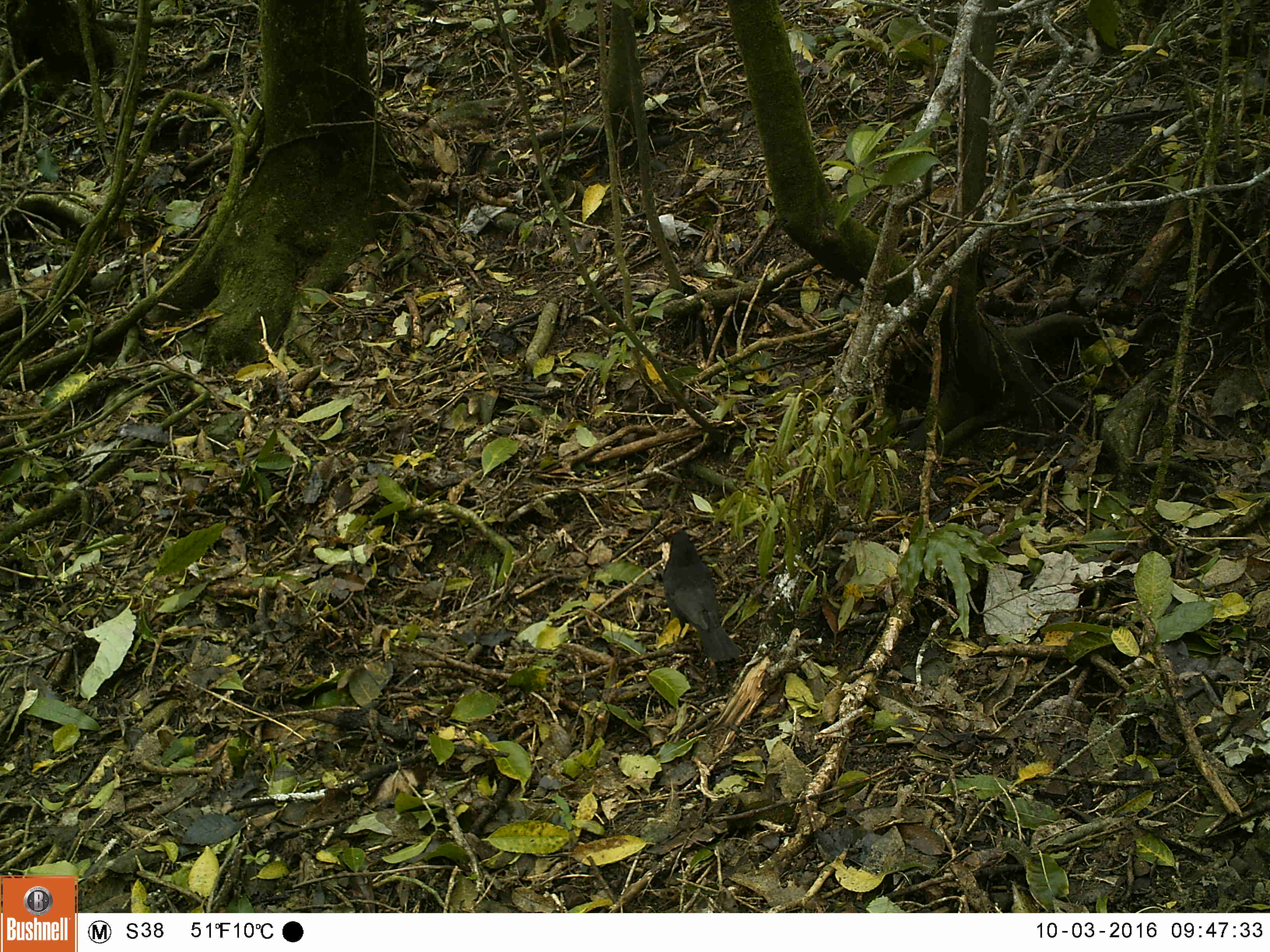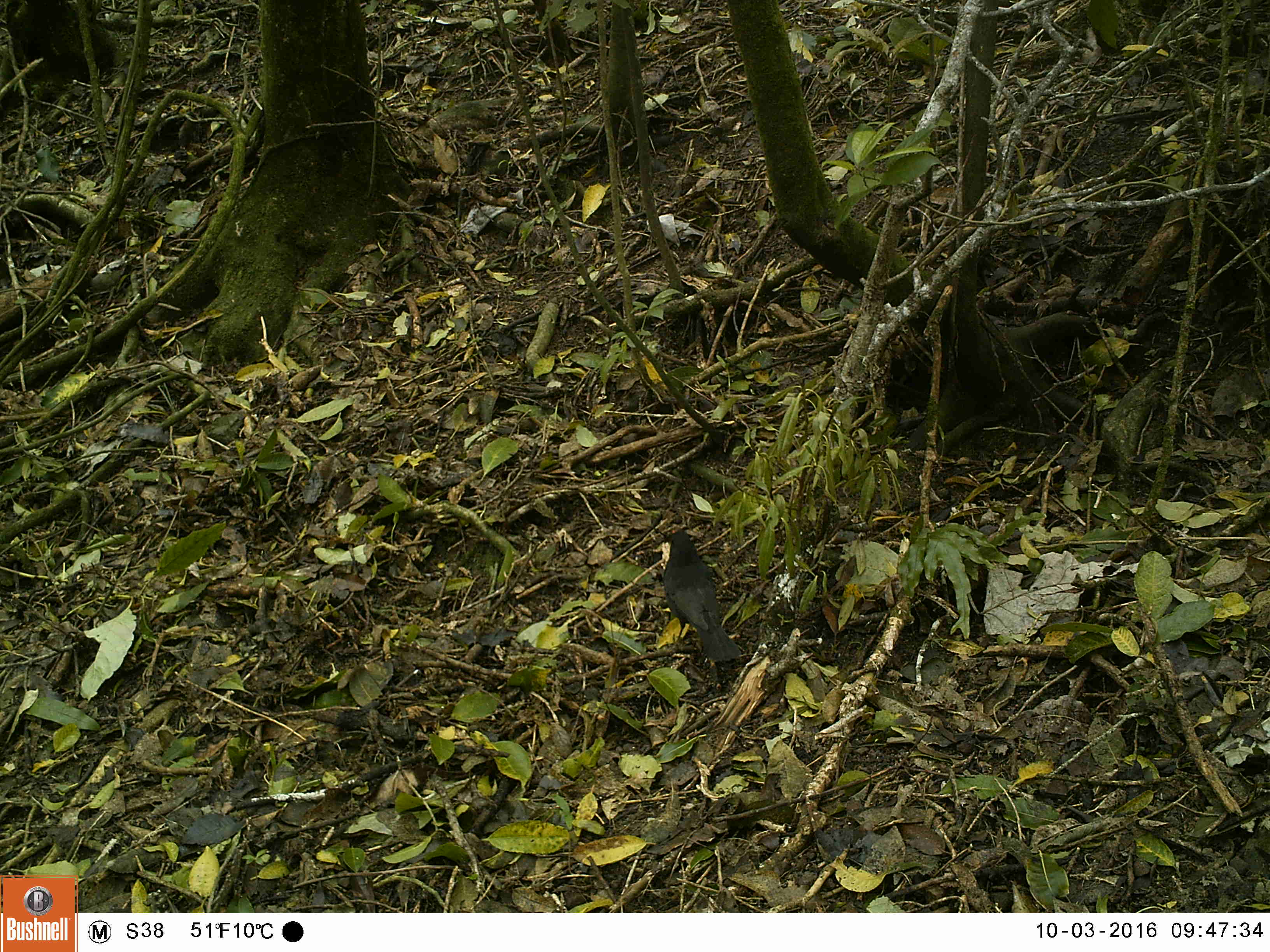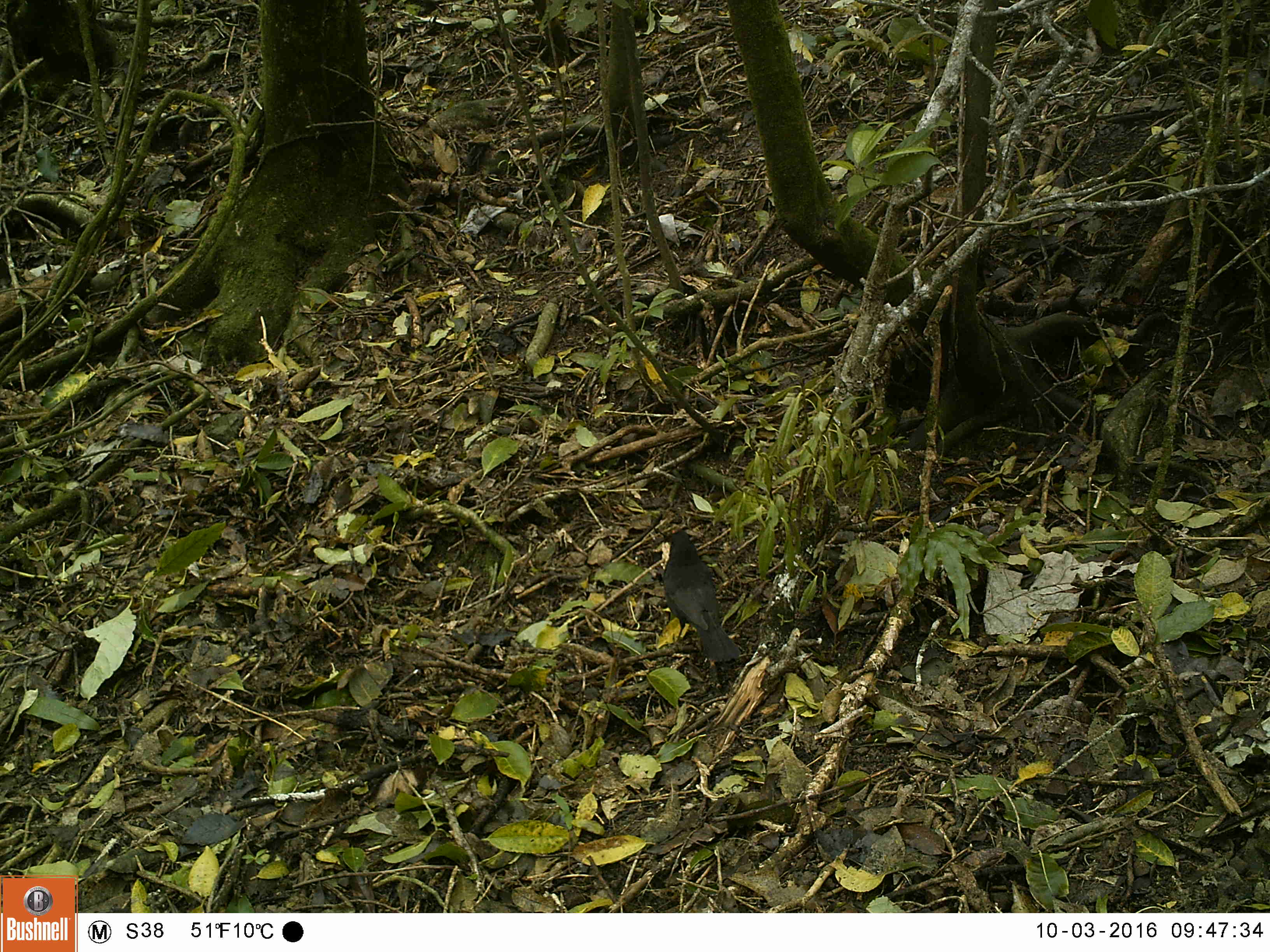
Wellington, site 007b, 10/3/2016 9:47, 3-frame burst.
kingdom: Animalia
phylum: Chordata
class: Aves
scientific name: Aves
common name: bird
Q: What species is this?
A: Bird (Aves).